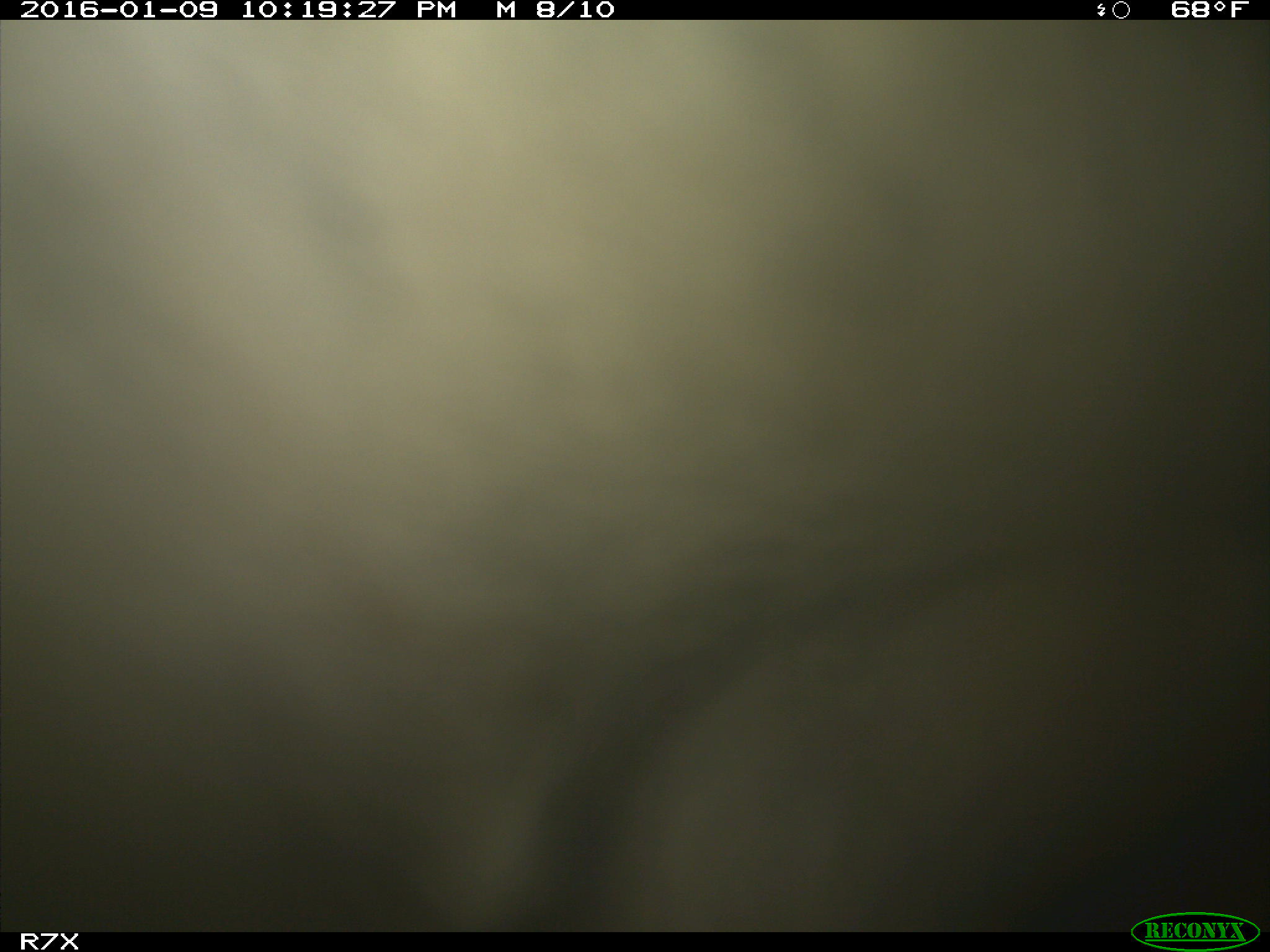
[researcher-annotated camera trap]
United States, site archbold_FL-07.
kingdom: Animalia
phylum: Chordata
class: Mammalia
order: Artiodactyla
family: Bovidae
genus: Bos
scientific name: Bos taurus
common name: domestic cow